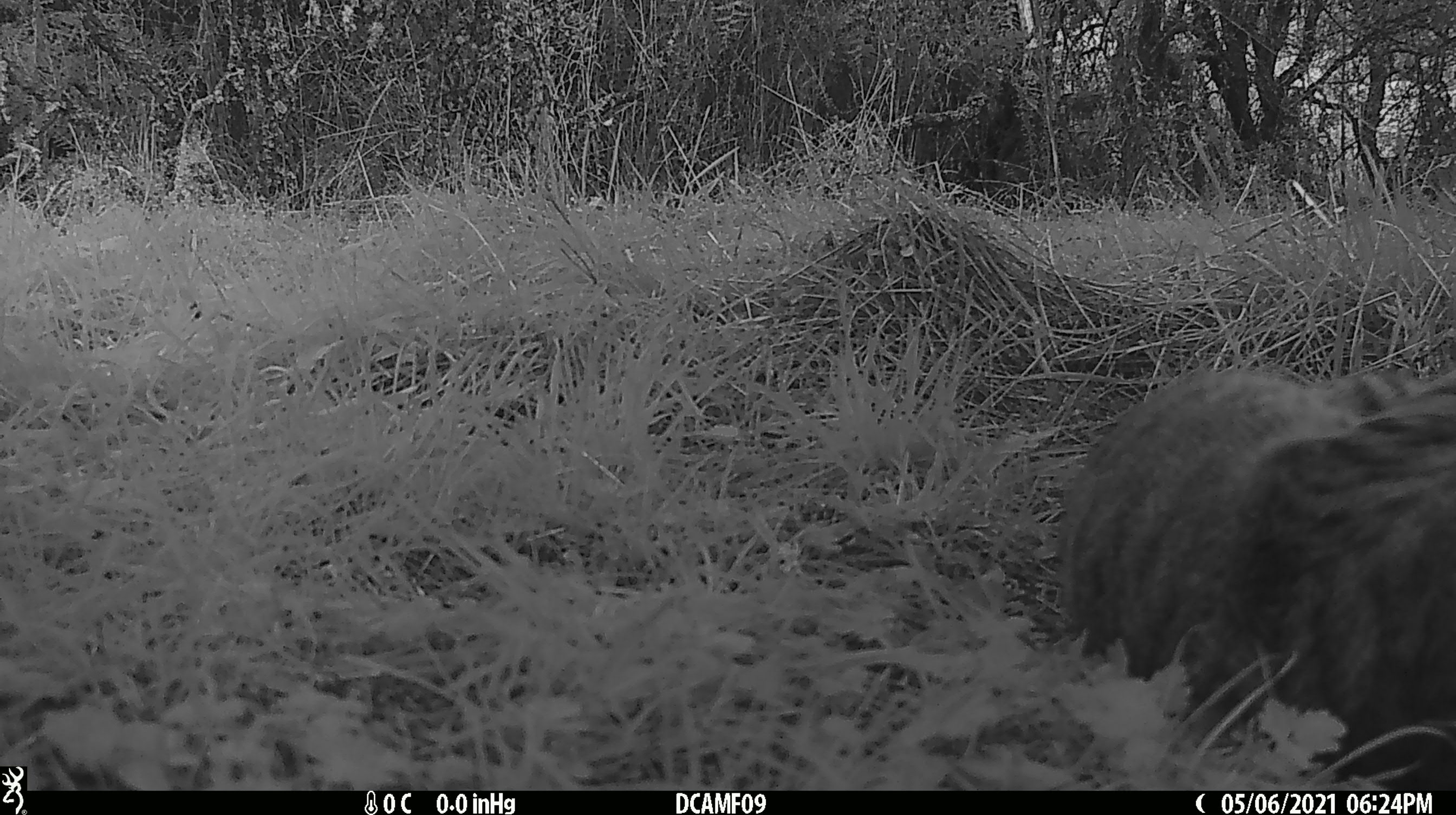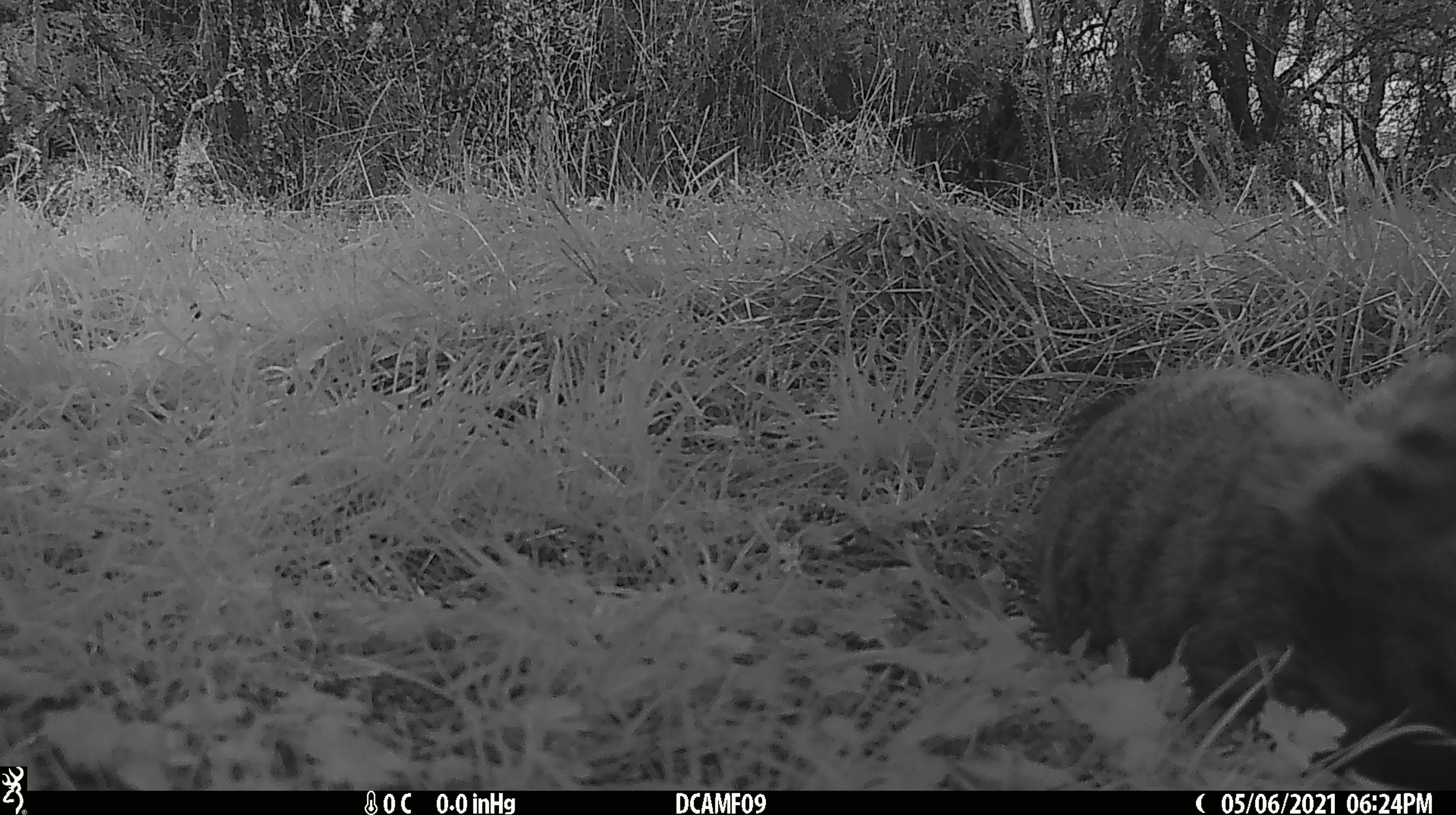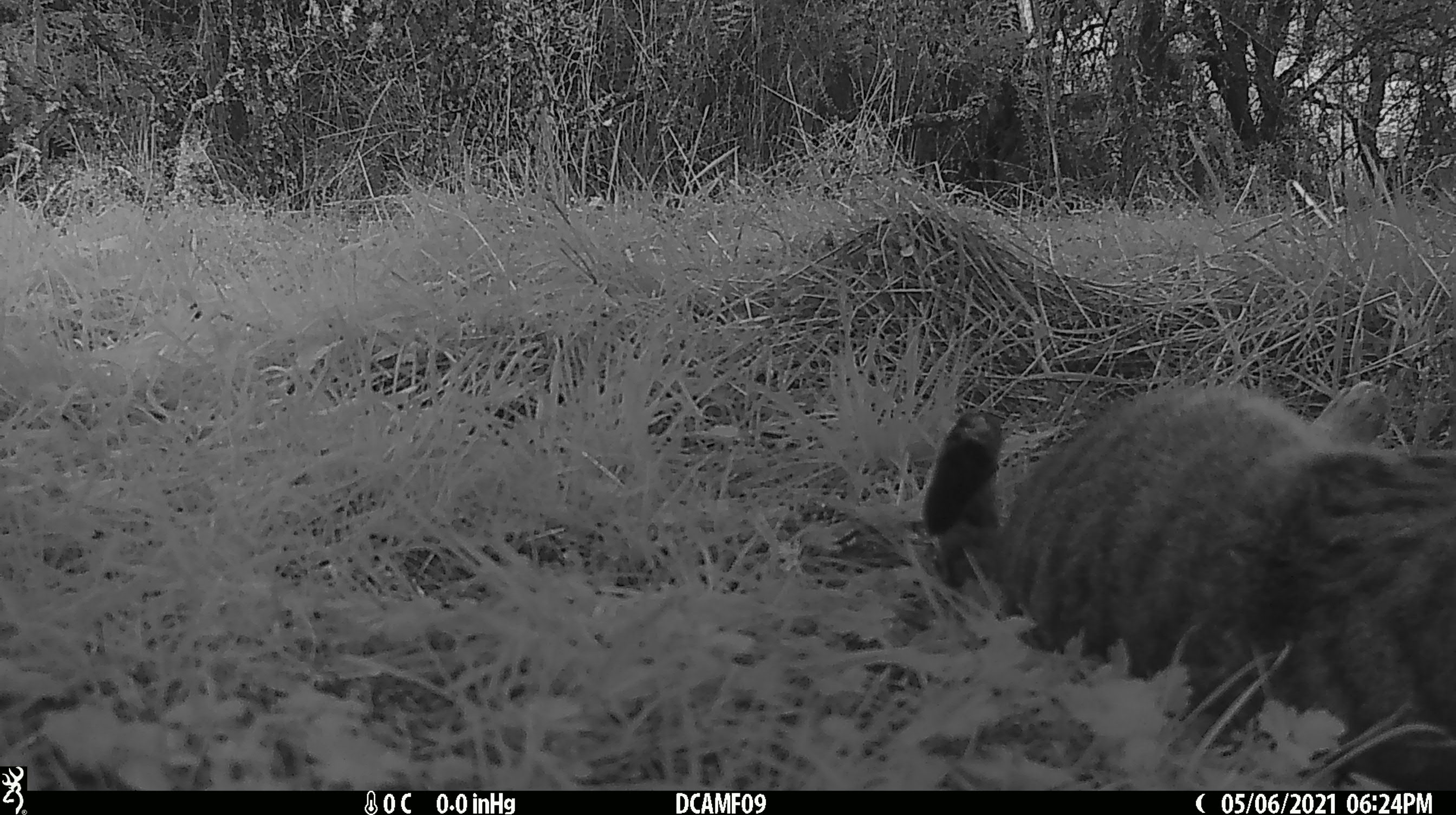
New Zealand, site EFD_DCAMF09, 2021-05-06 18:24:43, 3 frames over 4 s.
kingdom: Animalia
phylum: Chordata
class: Mammalia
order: Carnivora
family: Felidae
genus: Felis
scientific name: Felis catus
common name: domestic cat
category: cat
Cat (domestic cat) (Felis catus).